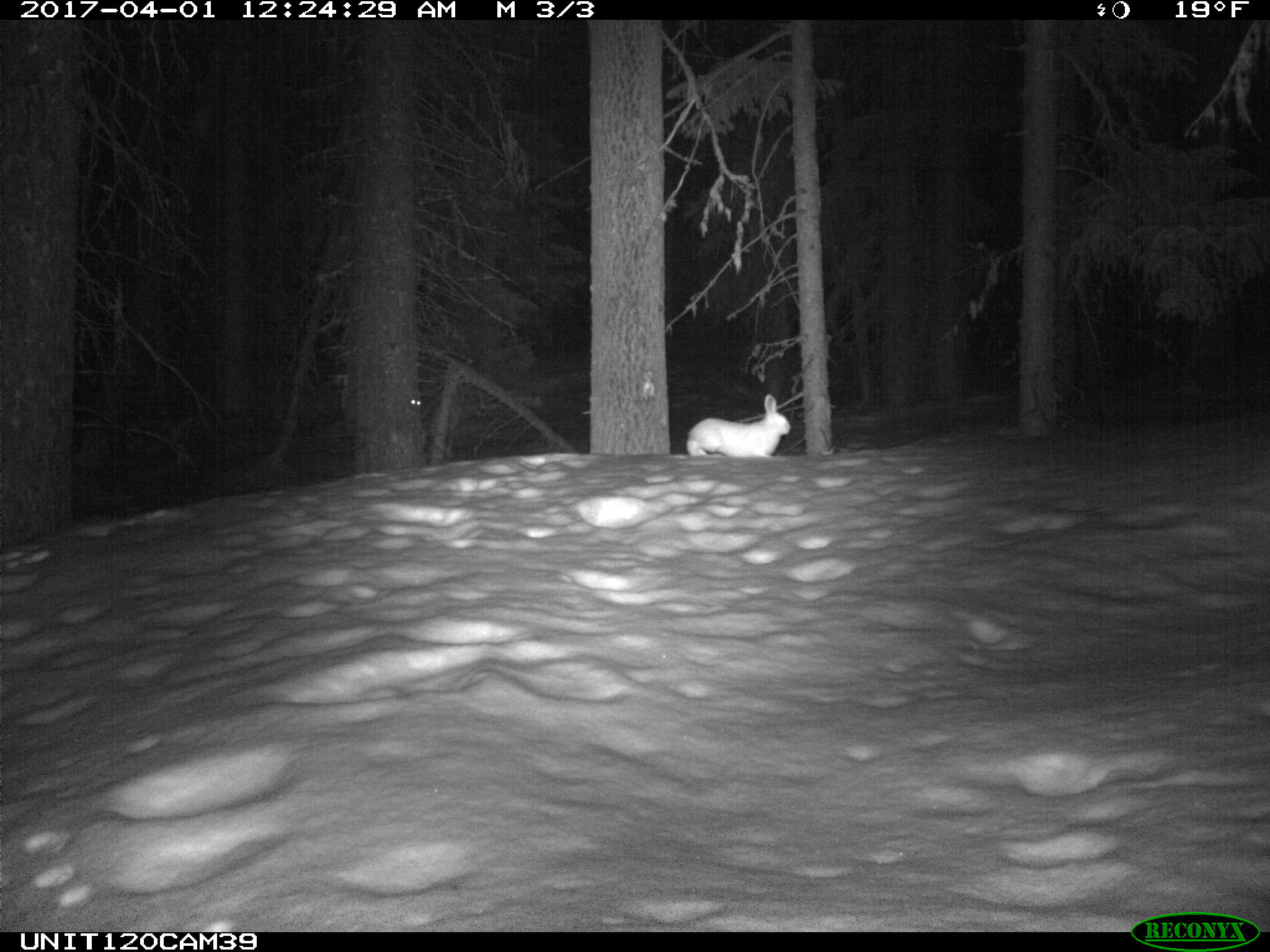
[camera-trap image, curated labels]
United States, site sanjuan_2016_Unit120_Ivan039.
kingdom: Animalia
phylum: Chordata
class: Mammalia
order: Lagomorpha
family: Leporidae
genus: Lepus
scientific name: Lepus americanus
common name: snowshoe hare